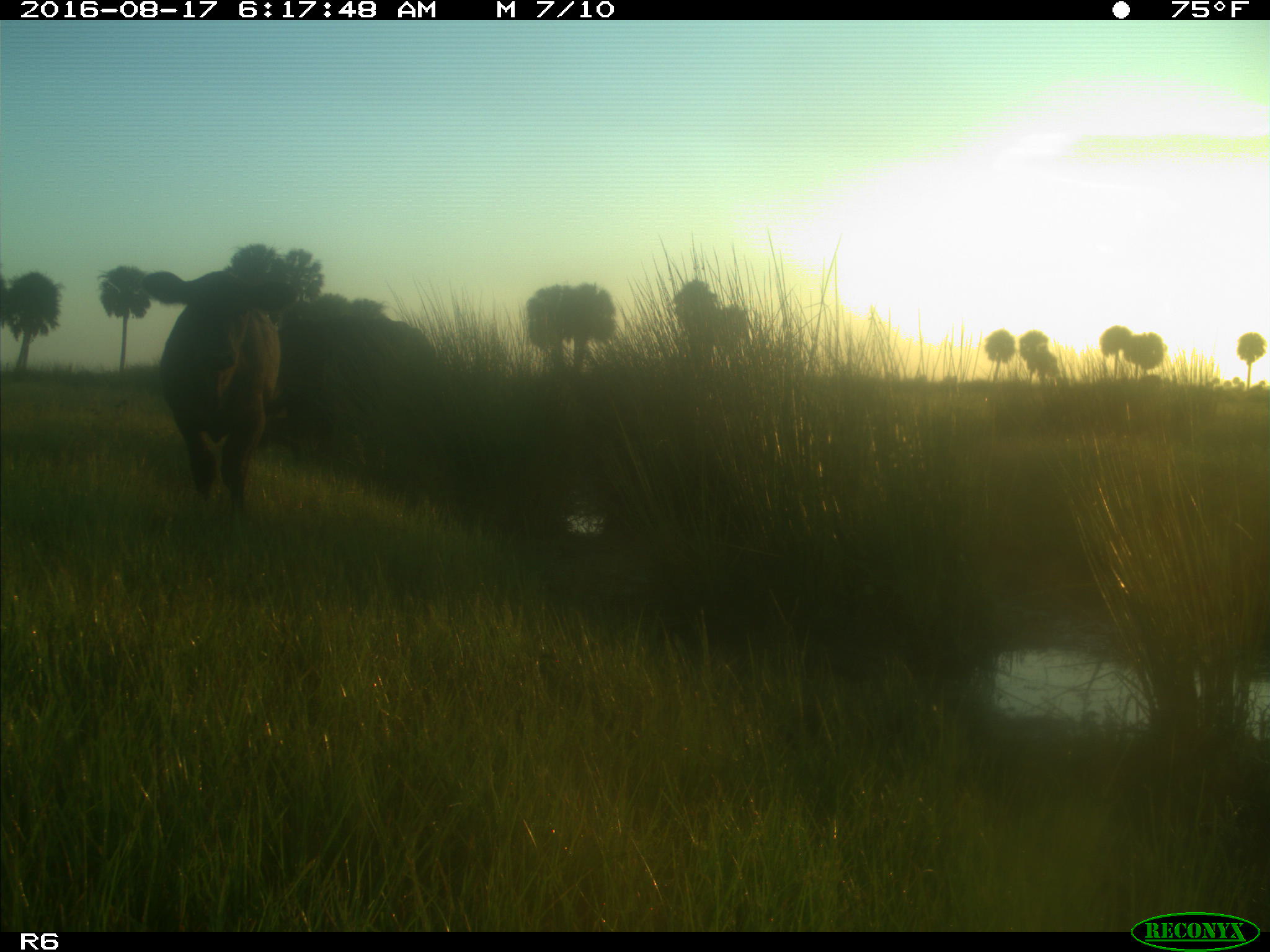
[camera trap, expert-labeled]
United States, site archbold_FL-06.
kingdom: Animalia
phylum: Chordata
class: Mammalia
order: Artiodactyla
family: Bovidae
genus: Bos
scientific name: Bos taurus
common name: domestic cow